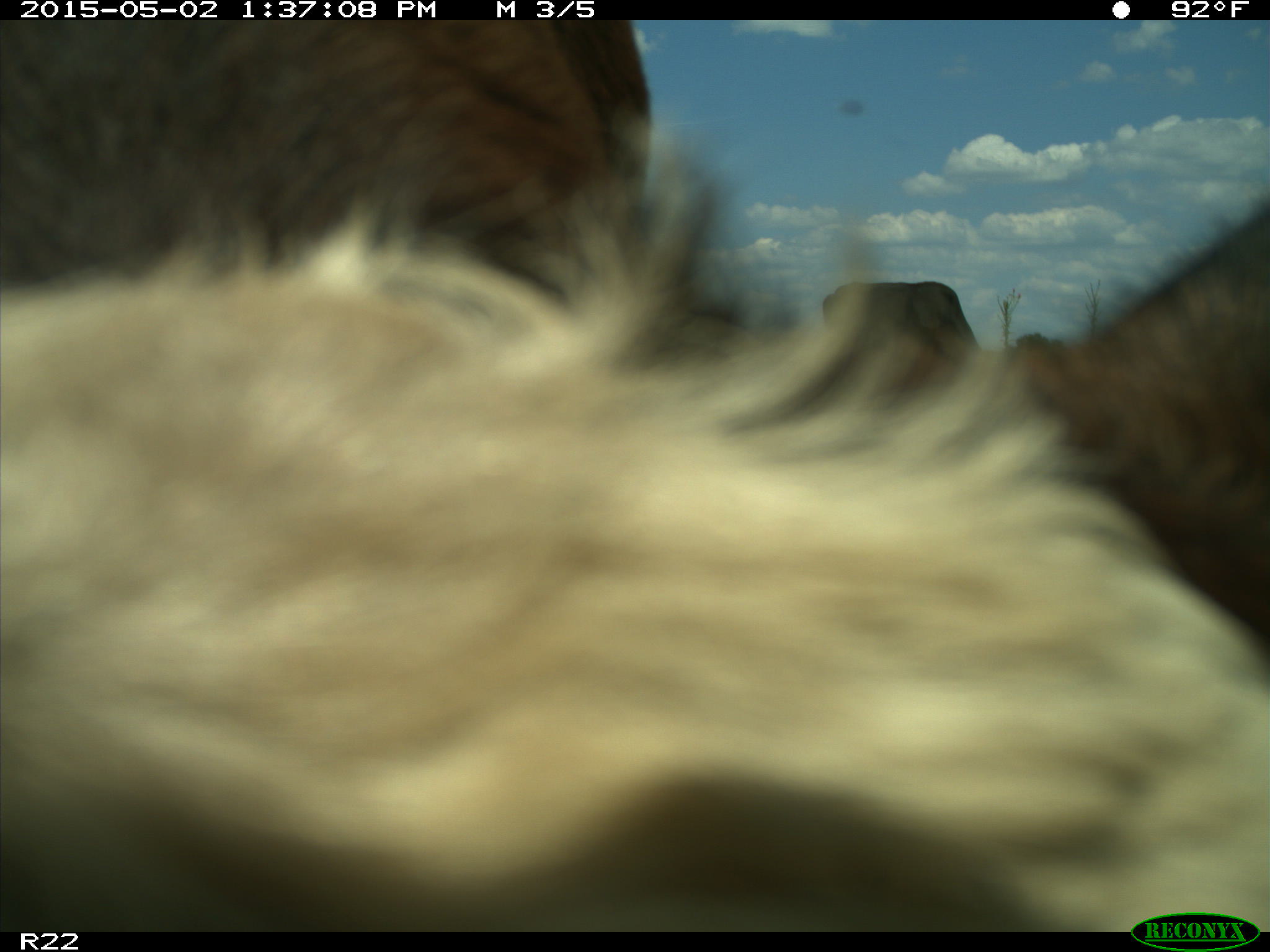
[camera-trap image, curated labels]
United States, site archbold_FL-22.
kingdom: Animalia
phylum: Chordata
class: Mammalia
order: Artiodactyla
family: Bovidae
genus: Bos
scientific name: Bos taurus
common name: domestic cow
Bos taurus (domestic cow).